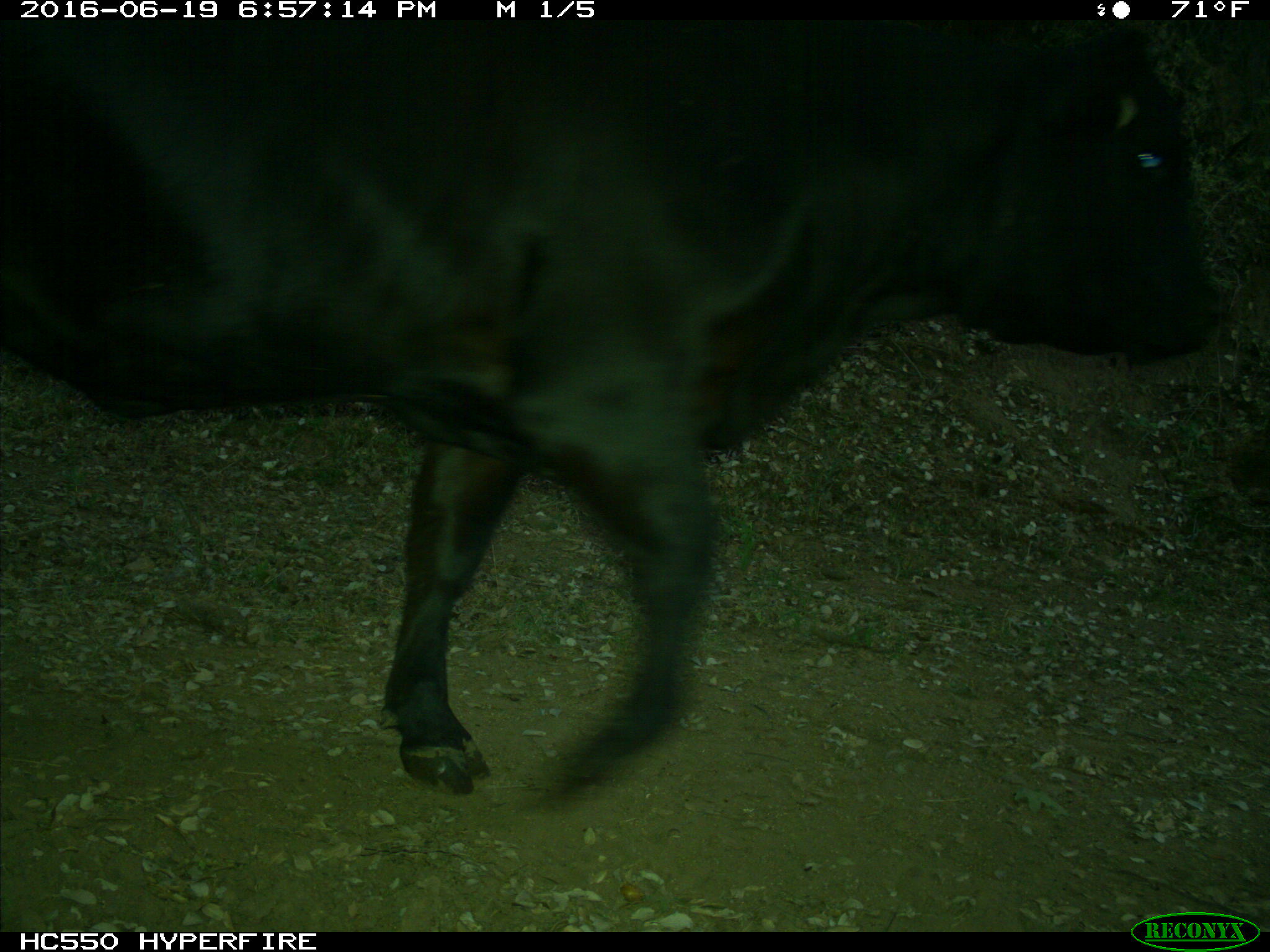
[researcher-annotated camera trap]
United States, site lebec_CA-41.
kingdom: Animalia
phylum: Chordata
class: Mammalia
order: Artiodactyla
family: Bovidae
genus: Bos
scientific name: Bos taurus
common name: domestic cow